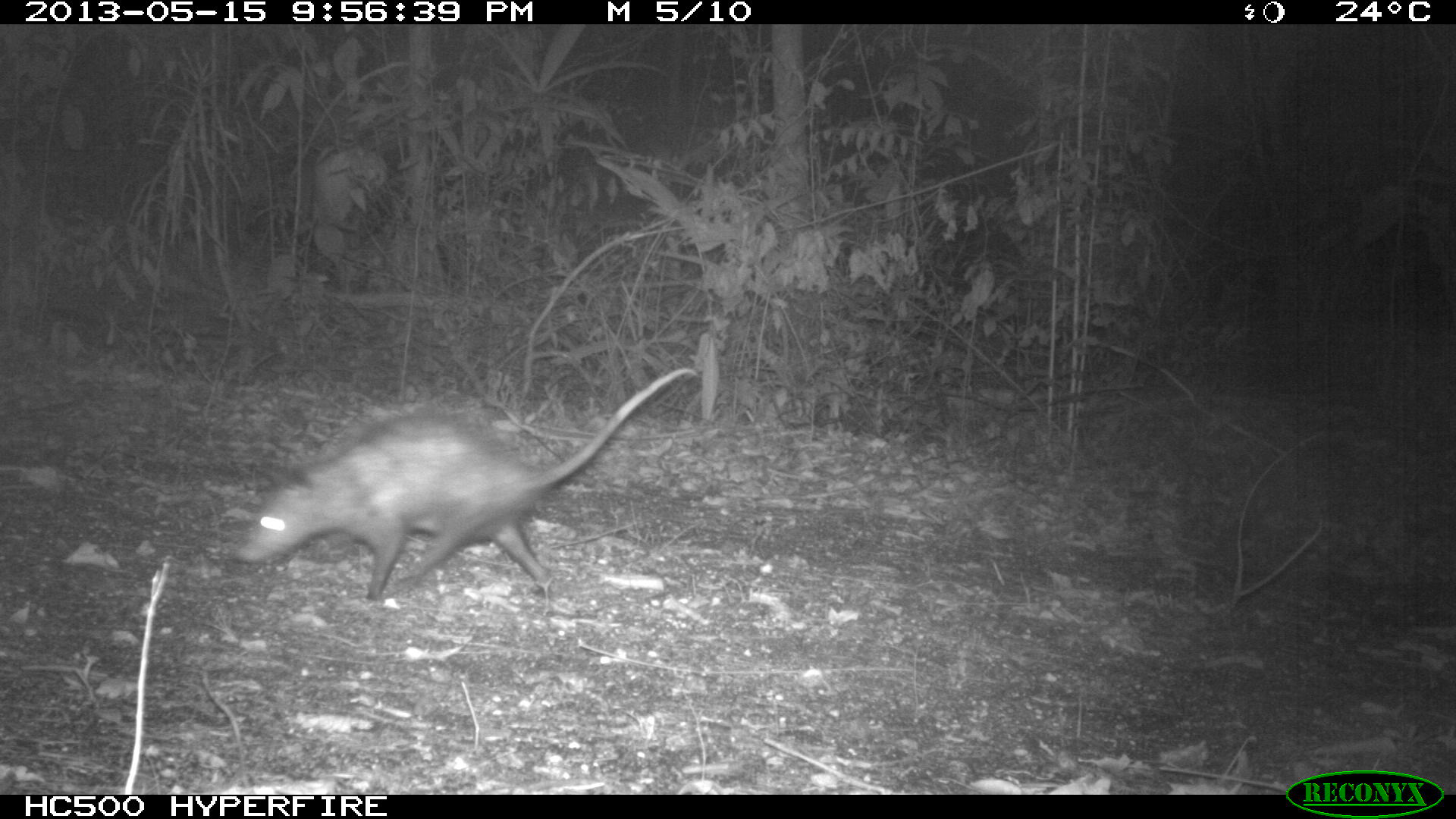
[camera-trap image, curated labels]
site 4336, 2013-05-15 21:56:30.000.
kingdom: Animalia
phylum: Chordata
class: Mammalia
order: Didelphimorphia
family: Didelphidae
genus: Didelphis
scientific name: Didelphis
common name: american opossums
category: didelphis sp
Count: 1.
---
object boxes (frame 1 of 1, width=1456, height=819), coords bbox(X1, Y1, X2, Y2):
didelphis sp: bbox(229, 365, 701, 604)